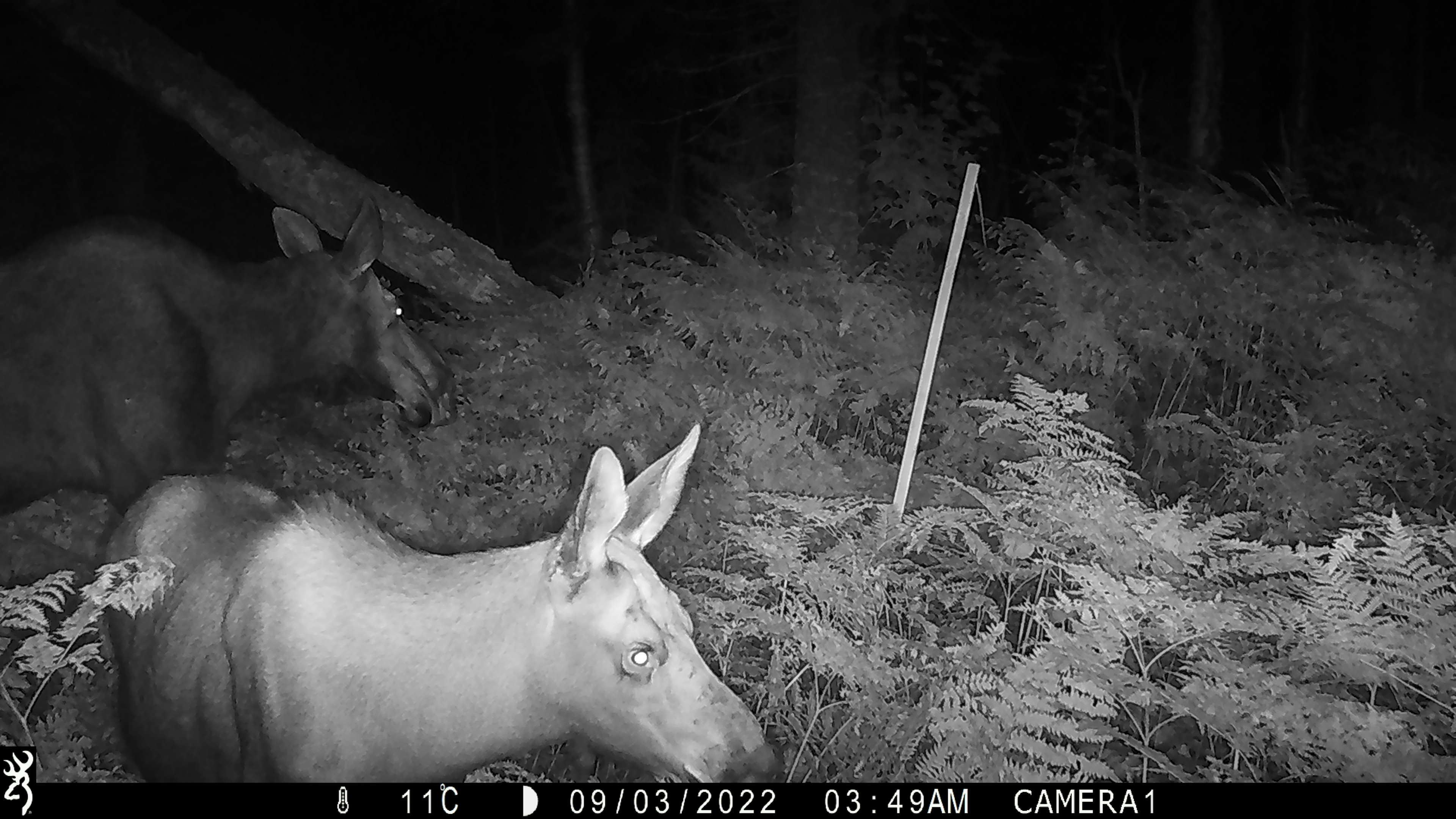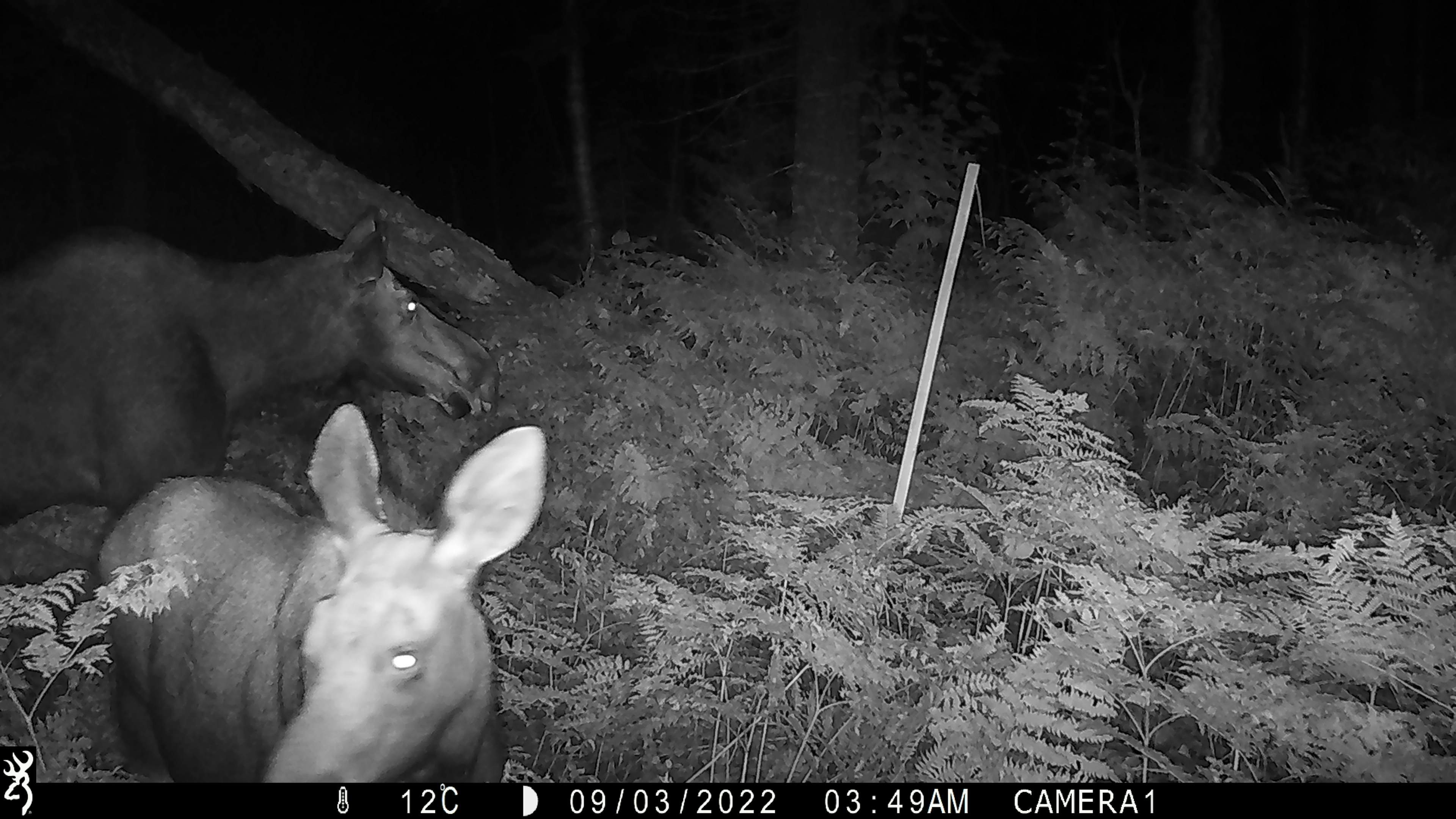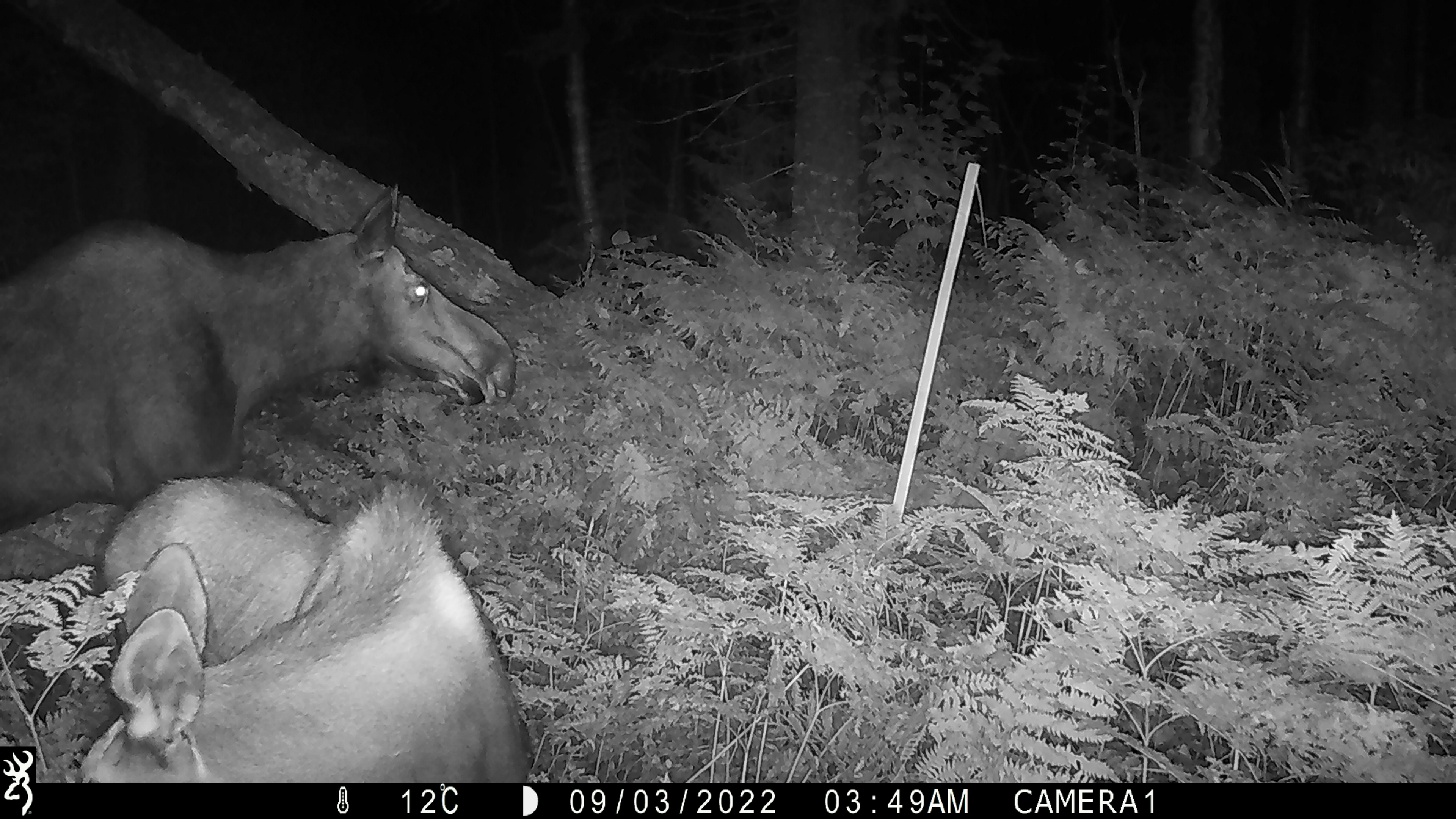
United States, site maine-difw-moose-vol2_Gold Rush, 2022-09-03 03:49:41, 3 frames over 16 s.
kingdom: Animalia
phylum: Chordata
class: Mammalia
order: Artiodactyla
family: Cervidae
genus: Alces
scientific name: Alces alces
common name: moose